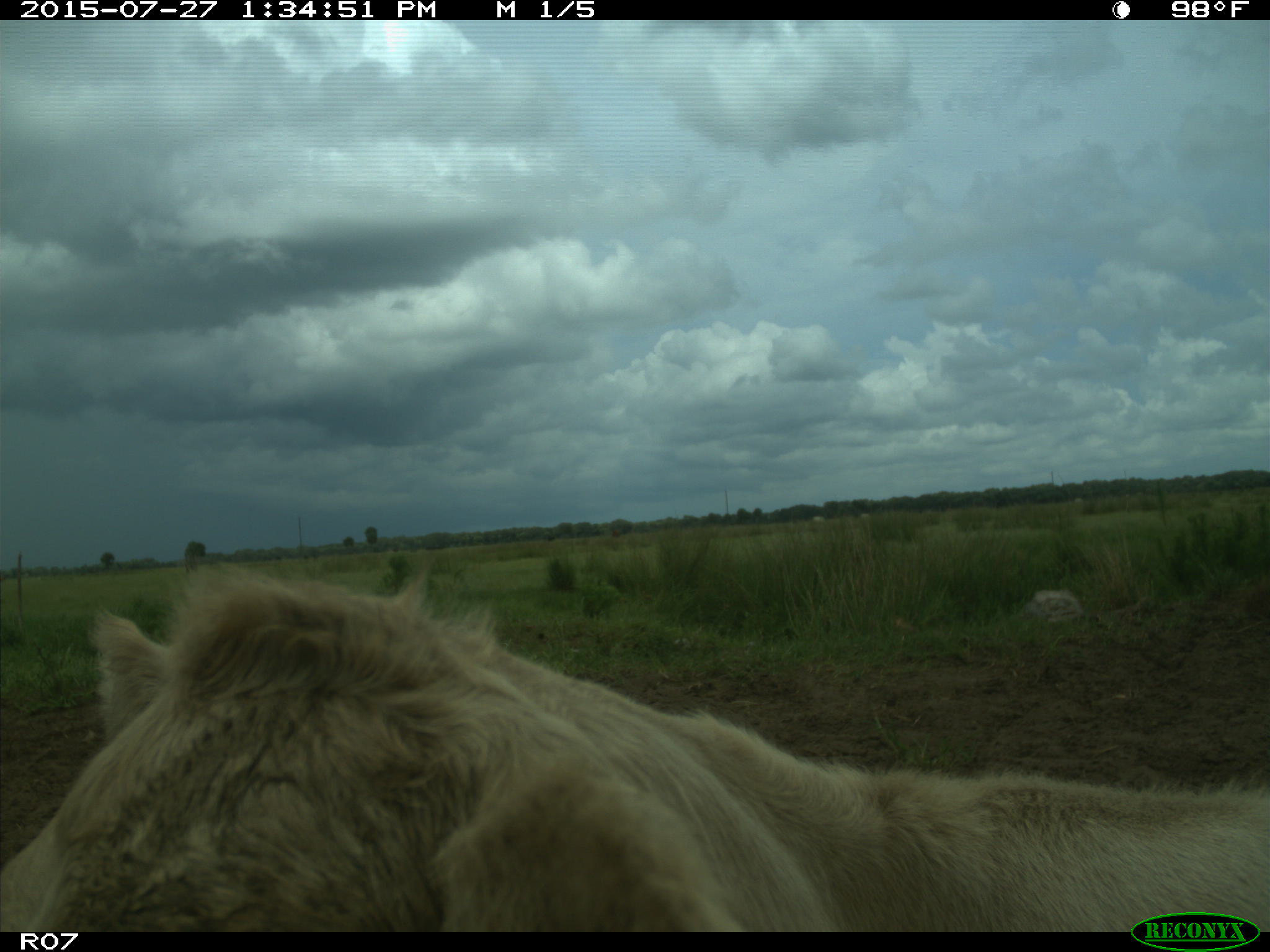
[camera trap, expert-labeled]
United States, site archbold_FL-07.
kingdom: Animalia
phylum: Chordata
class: Mammalia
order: Artiodactyla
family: Bovidae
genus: Bos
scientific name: Bos taurus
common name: domestic cow